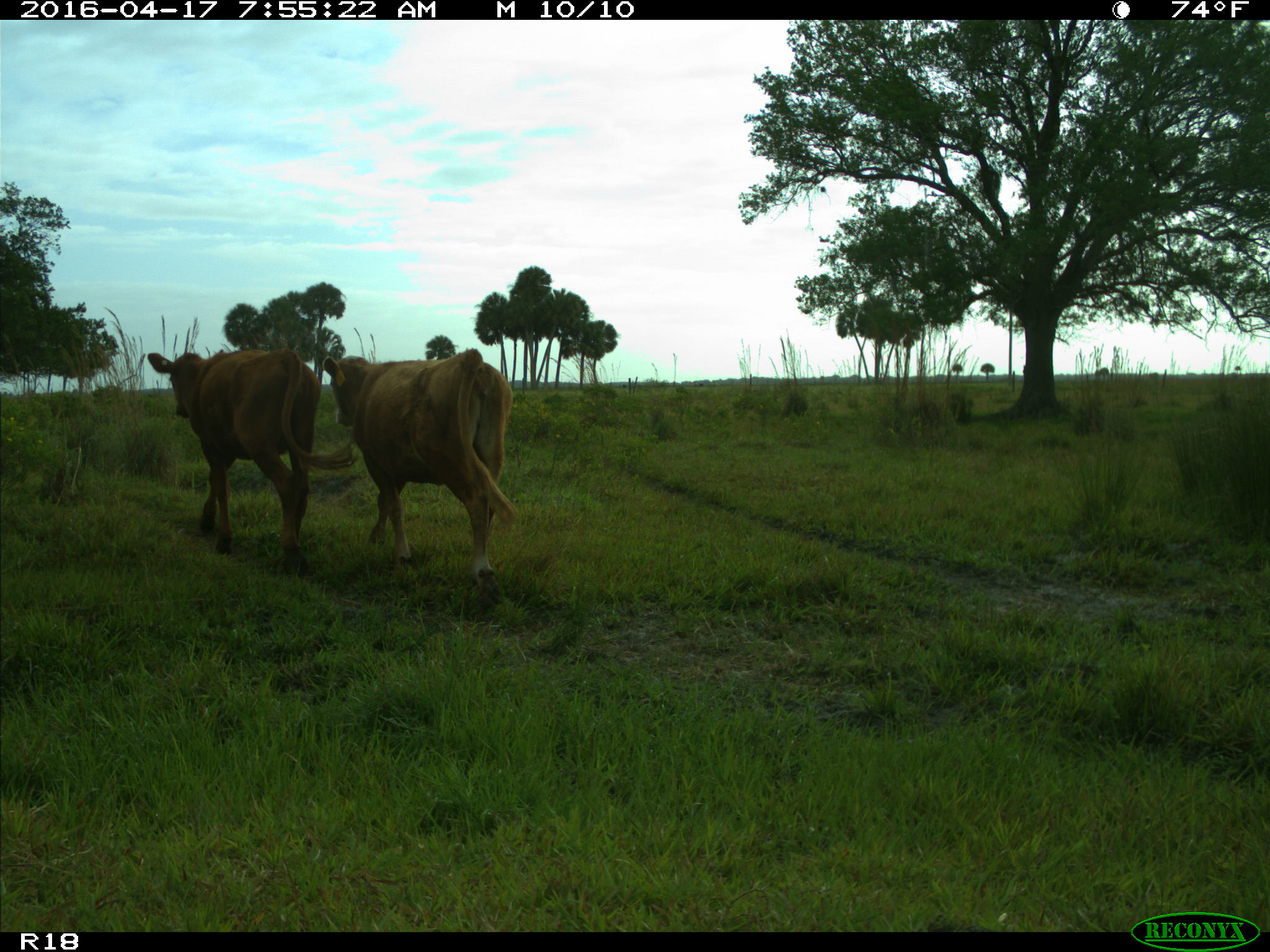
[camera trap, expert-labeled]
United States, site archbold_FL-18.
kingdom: Animalia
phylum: Chordata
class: Mammalia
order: Artiodactyla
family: Bovidae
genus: Bos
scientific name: Bos taurus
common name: domestic cow